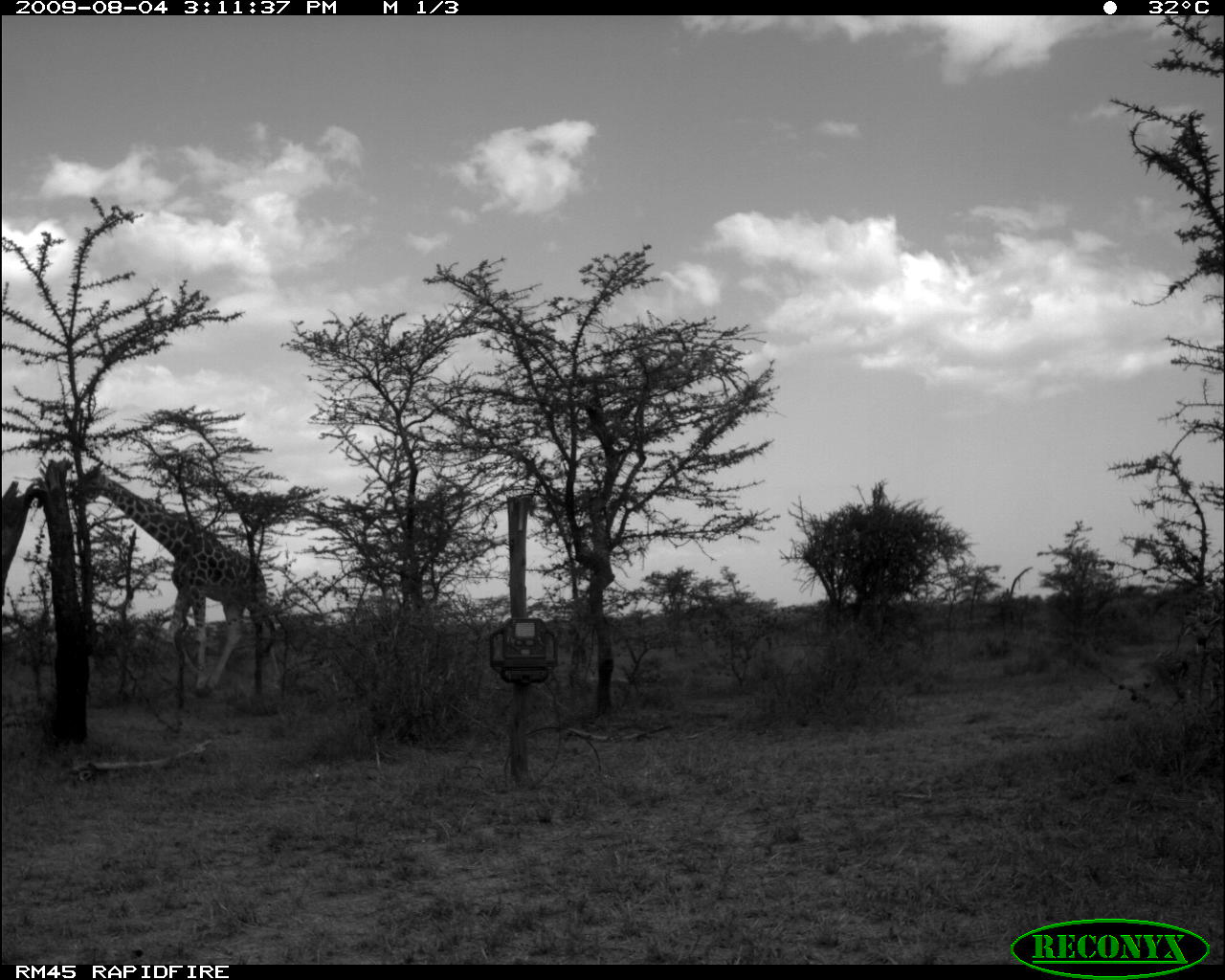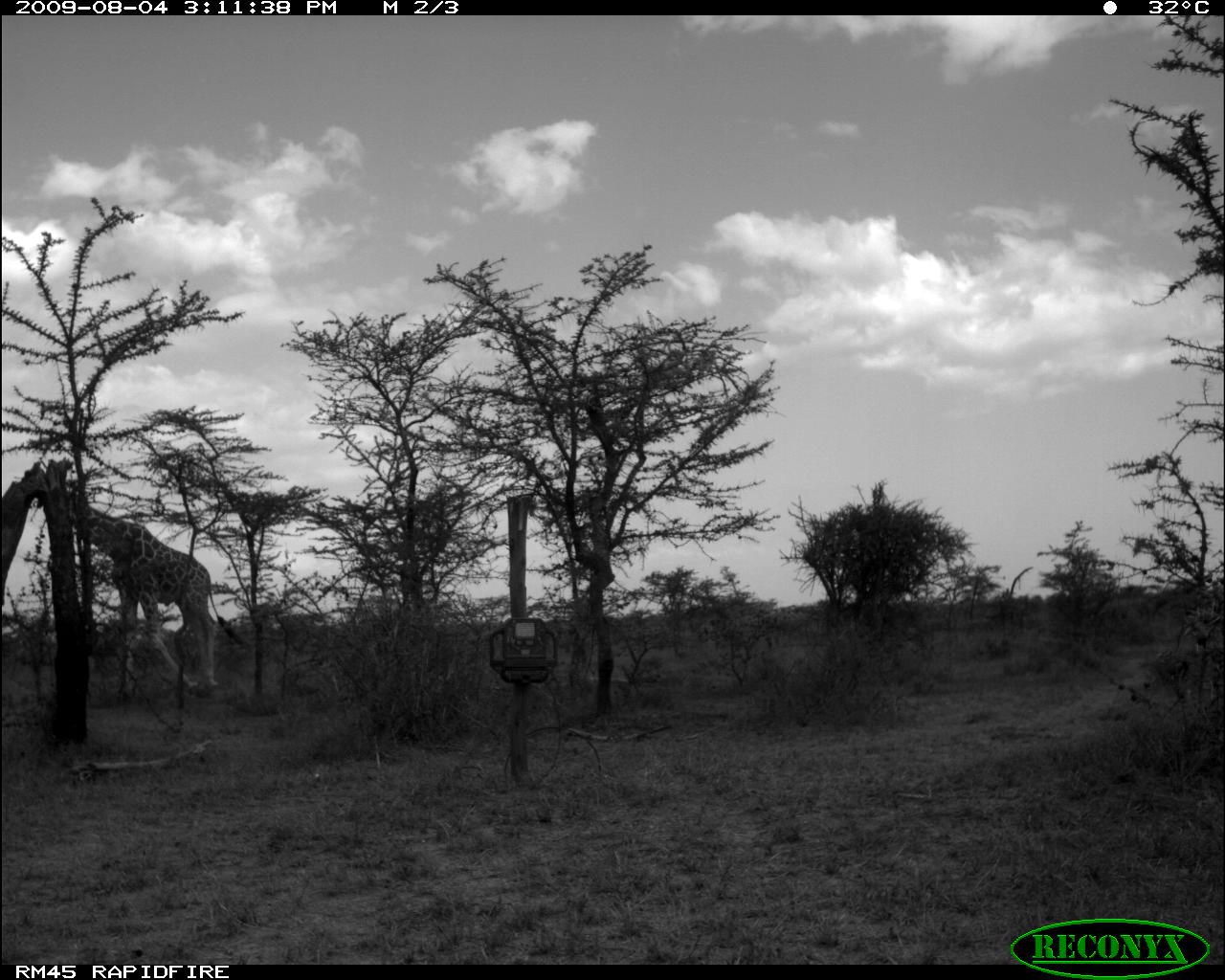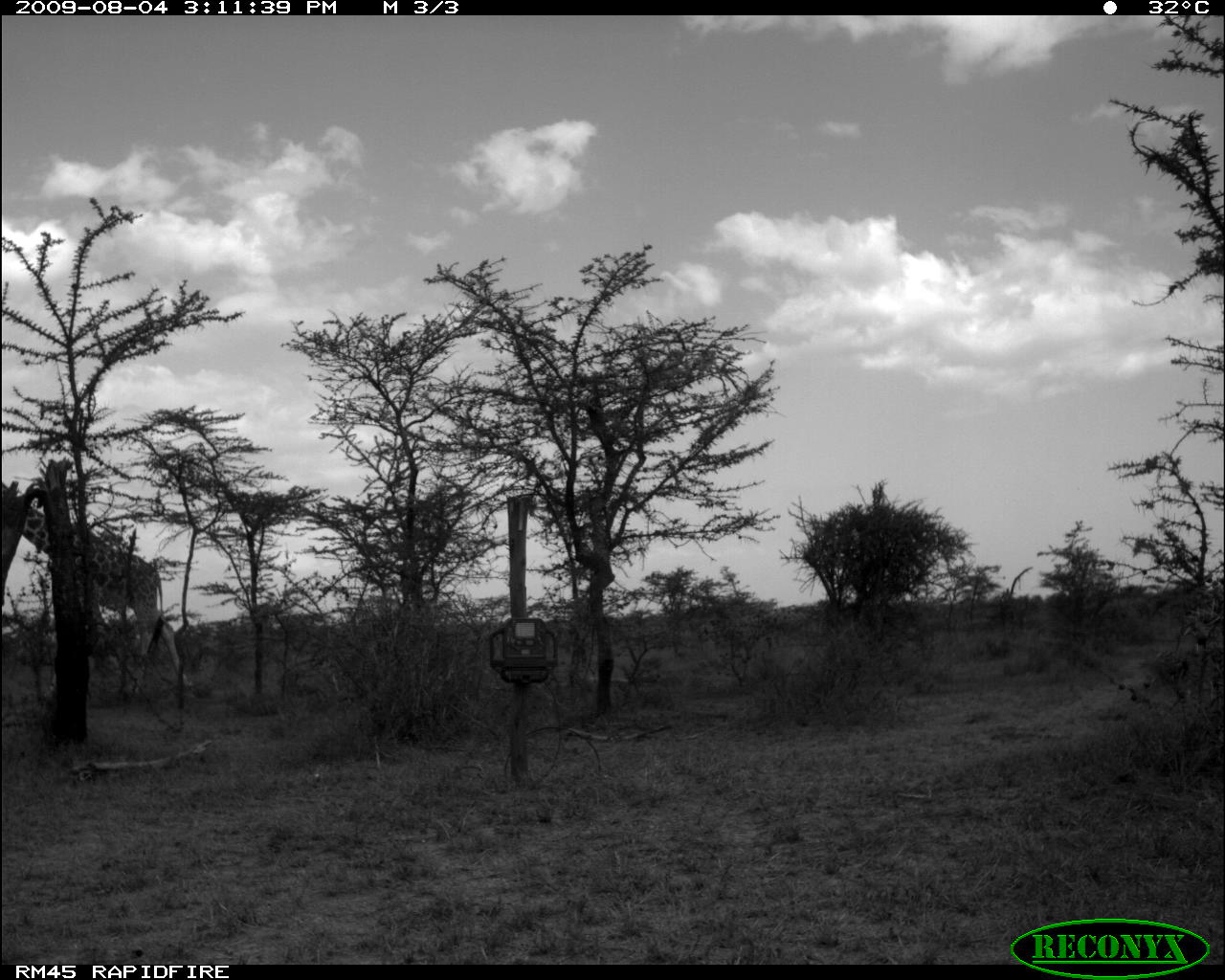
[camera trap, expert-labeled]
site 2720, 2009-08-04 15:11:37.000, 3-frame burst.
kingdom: Animalia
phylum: Chordata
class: Mammalia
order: Artiodactyla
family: Giraffidae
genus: Giraffa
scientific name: Giraffa camelopardalis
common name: giraffe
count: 1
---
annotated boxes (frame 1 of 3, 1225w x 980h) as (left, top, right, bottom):
giraffa camelopardalis: (72, 459, 281, 696)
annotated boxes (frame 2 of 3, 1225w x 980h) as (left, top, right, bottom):
giraffa camelopardalis: (69, 495, 245, 696)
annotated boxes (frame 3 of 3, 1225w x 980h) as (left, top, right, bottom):
giraffa camelopardalis: (0, 482, 191, 691)